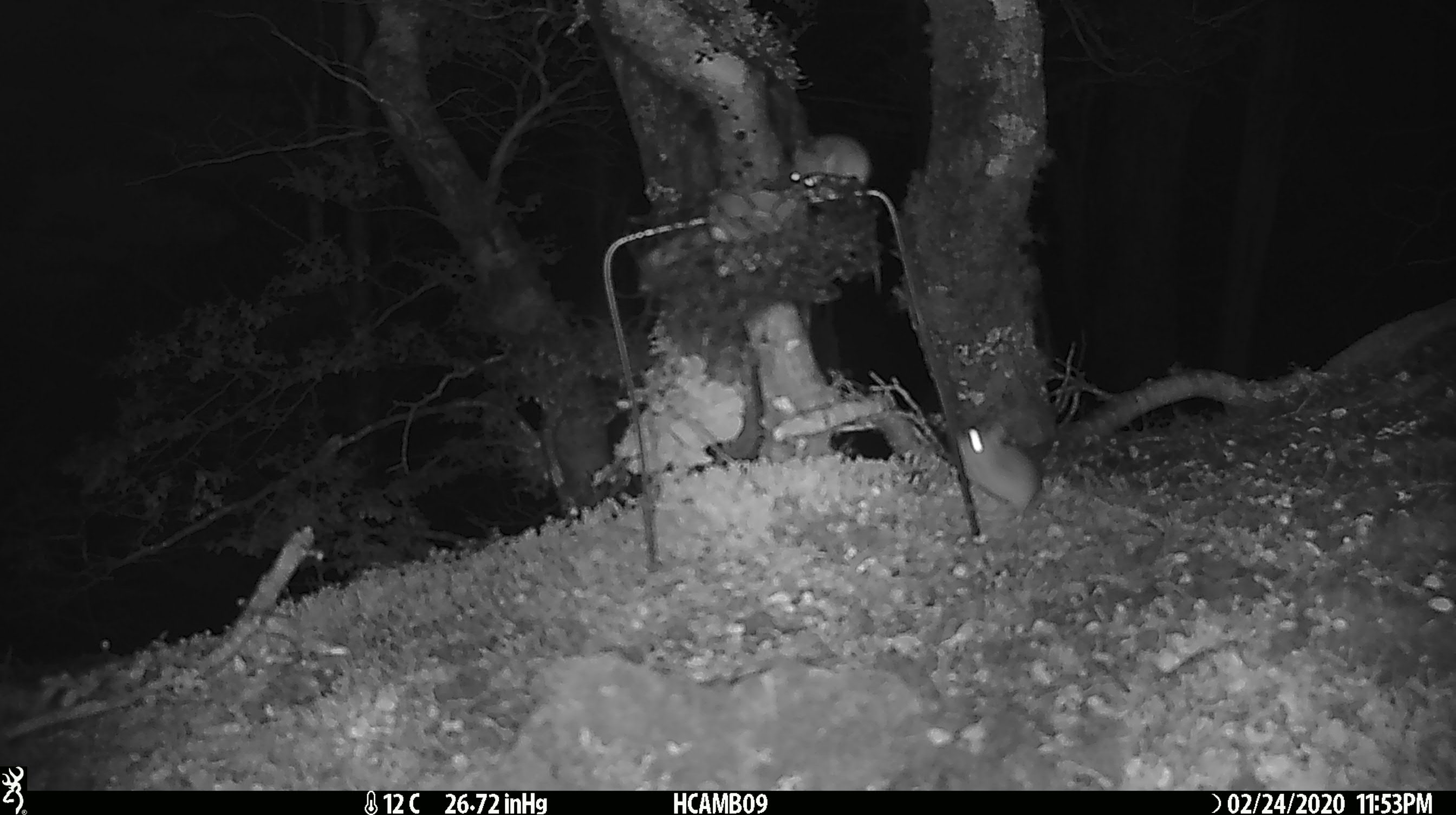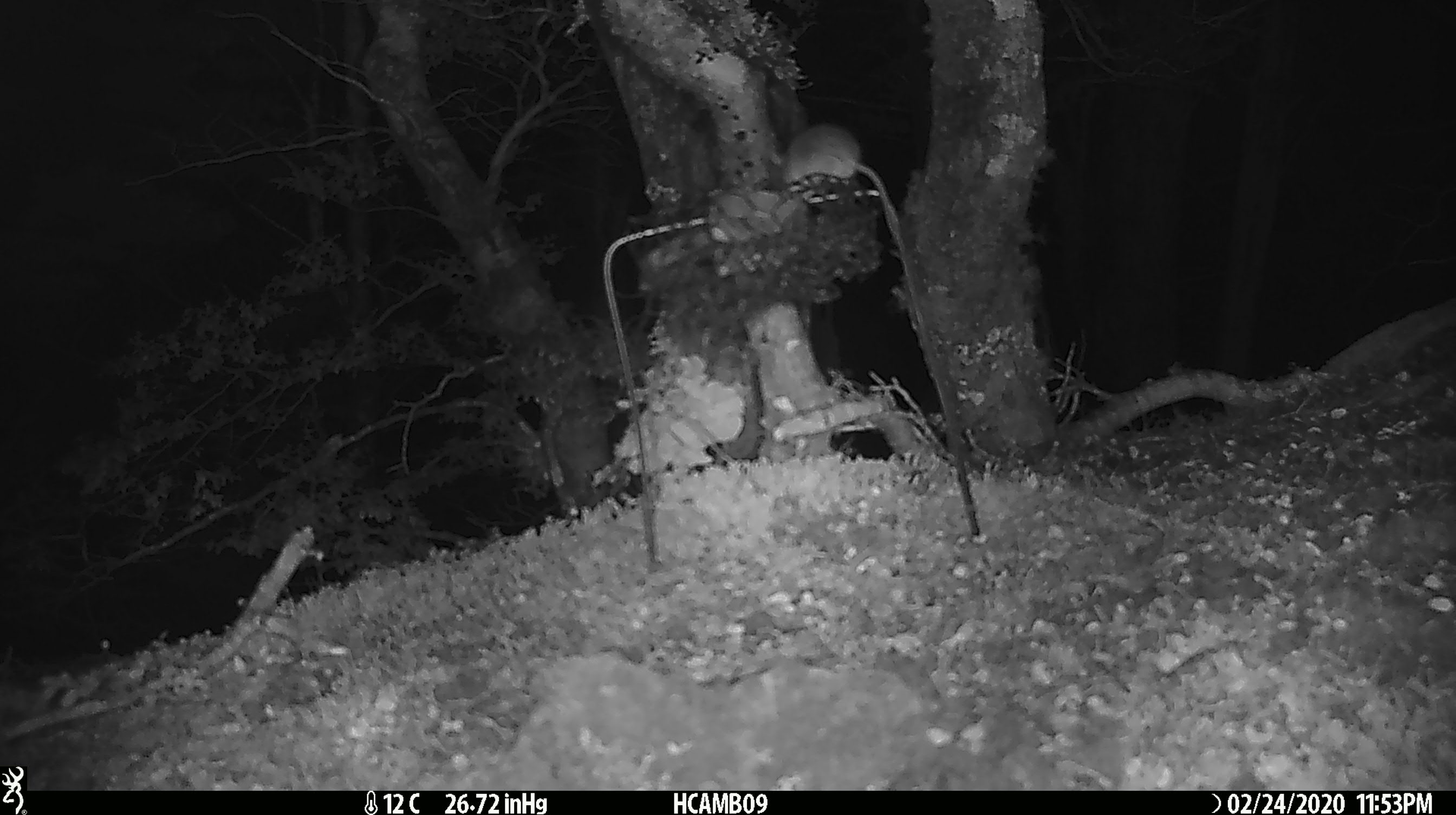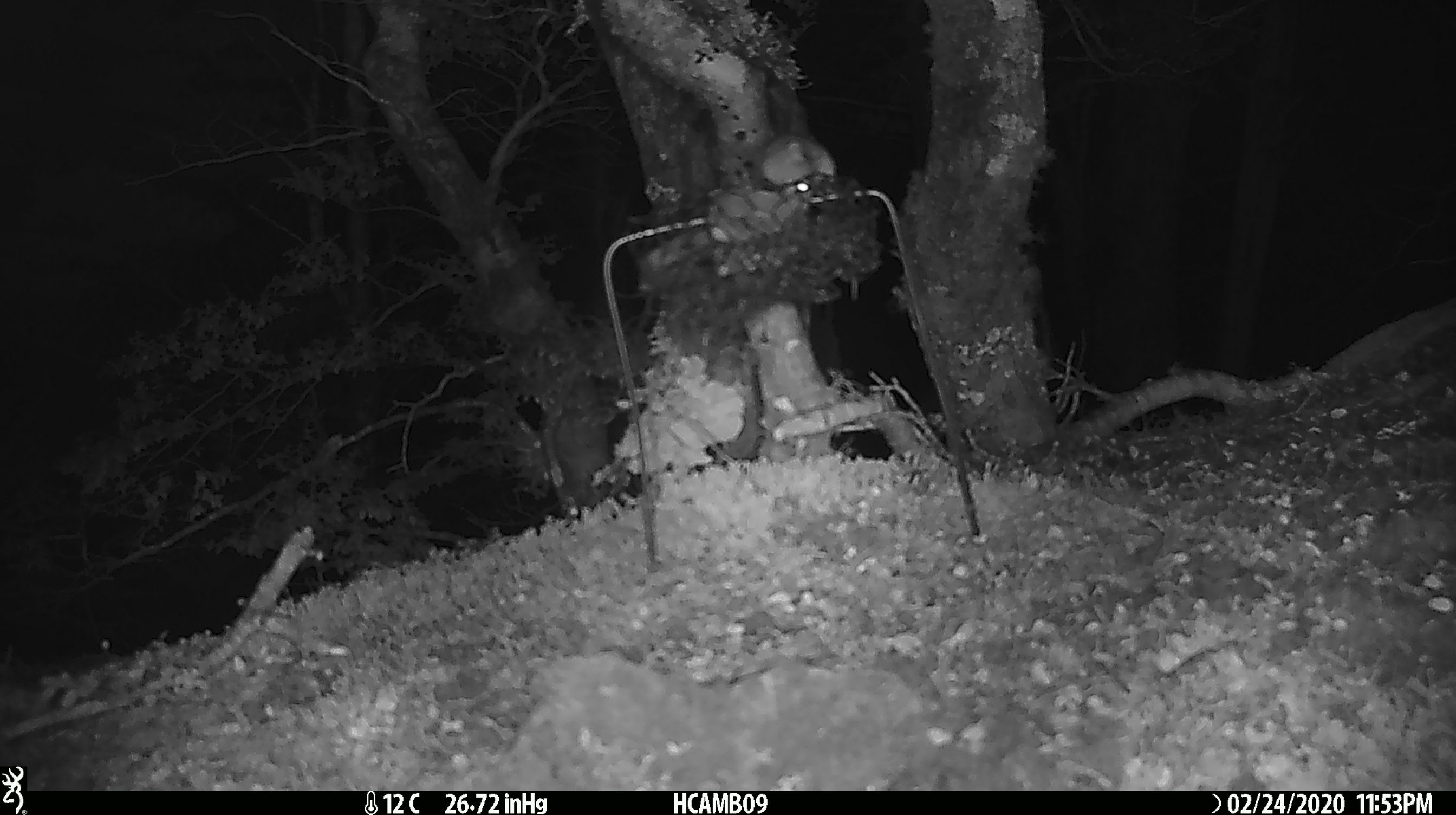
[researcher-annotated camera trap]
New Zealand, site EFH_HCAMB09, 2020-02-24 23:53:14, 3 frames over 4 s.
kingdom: Animalia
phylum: Chordata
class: Mammalia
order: Rodentia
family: Muridae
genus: Mus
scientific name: Mus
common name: mouse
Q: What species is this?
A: Mouse (Mus).